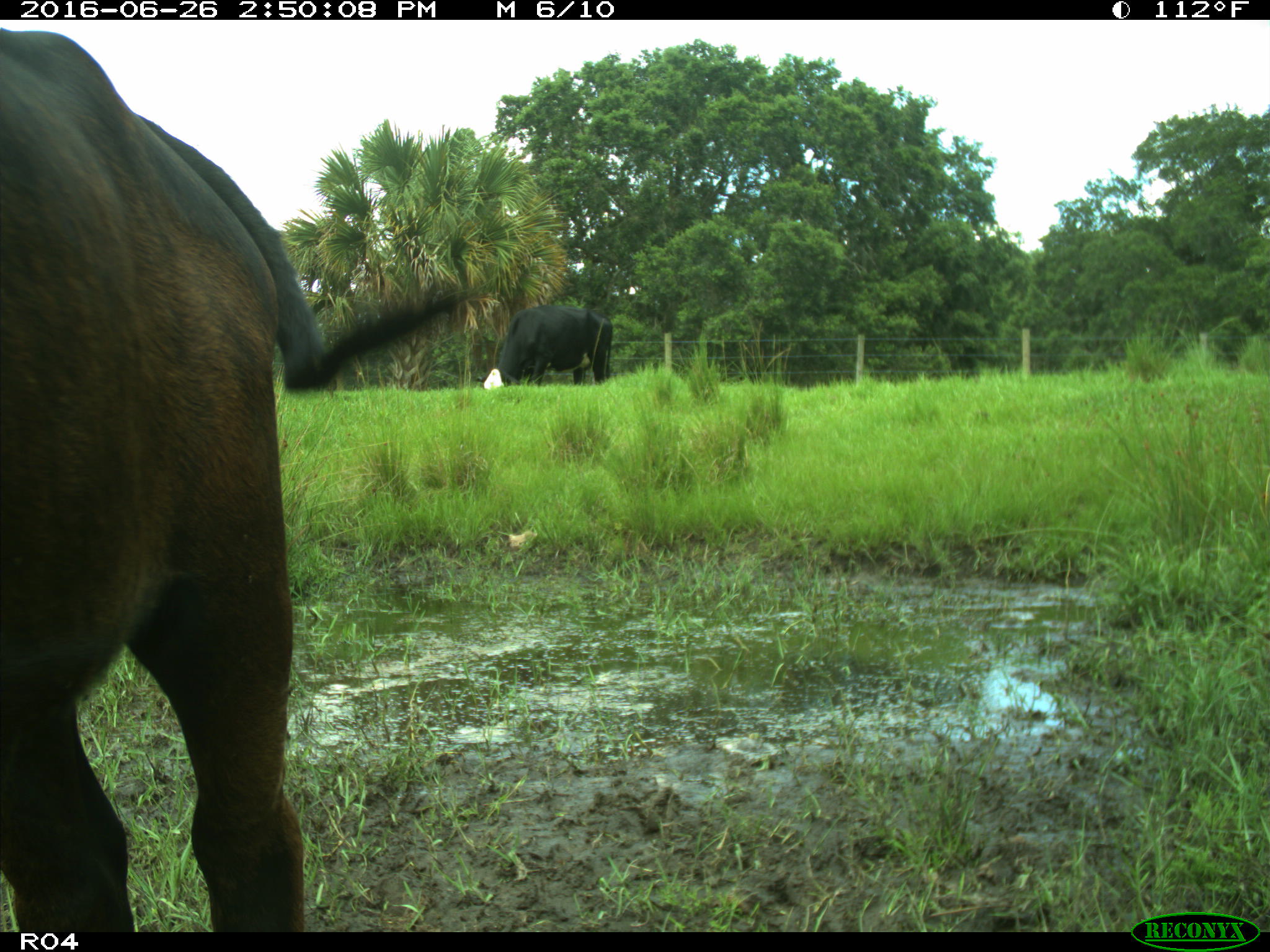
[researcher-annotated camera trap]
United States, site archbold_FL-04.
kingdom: Animalia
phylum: Chordata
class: Mammalia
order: Artiodactyla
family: Bovidae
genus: Bos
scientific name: Bos taurus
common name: domestic cow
Bos taurus (domestic cow).